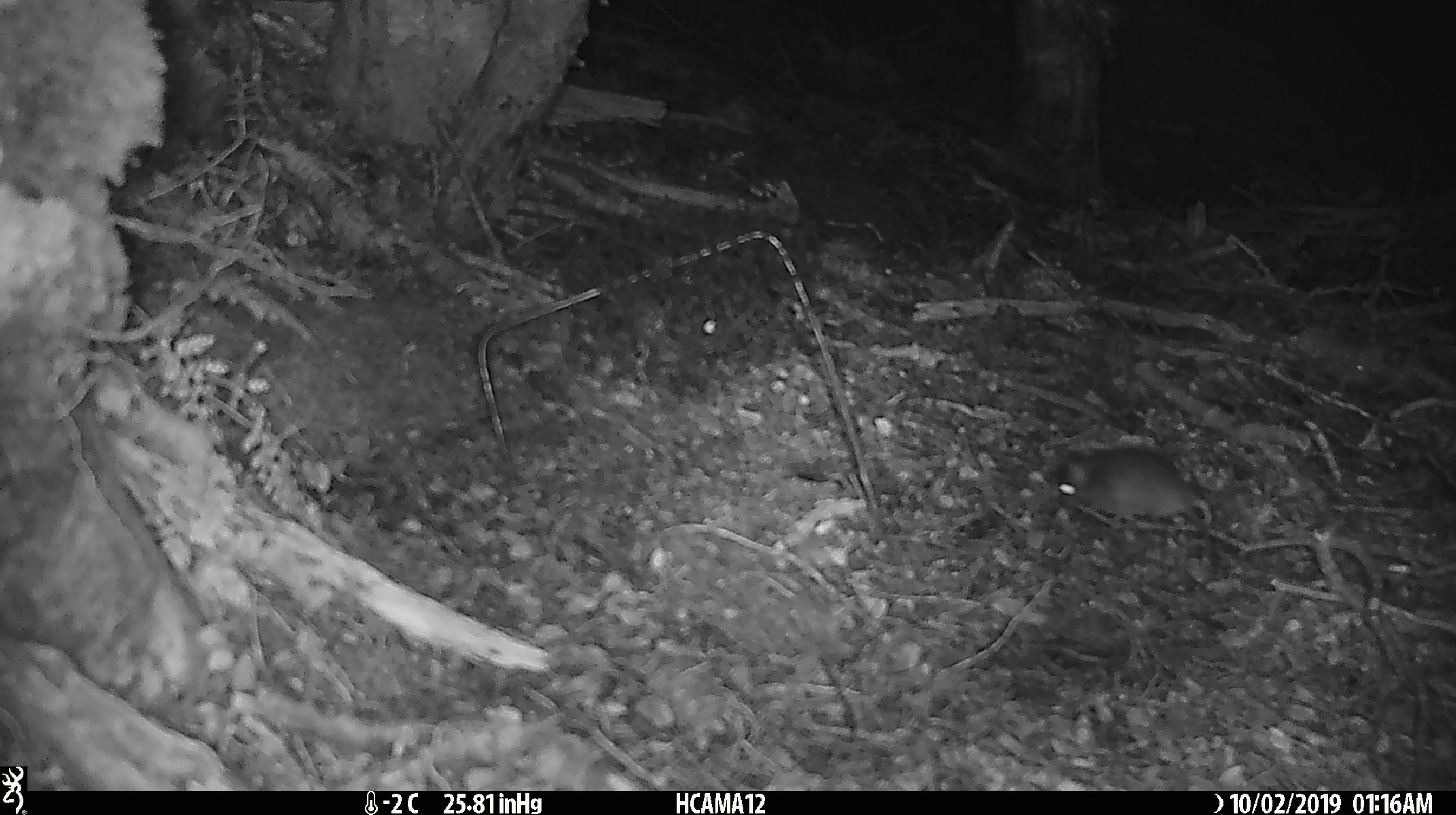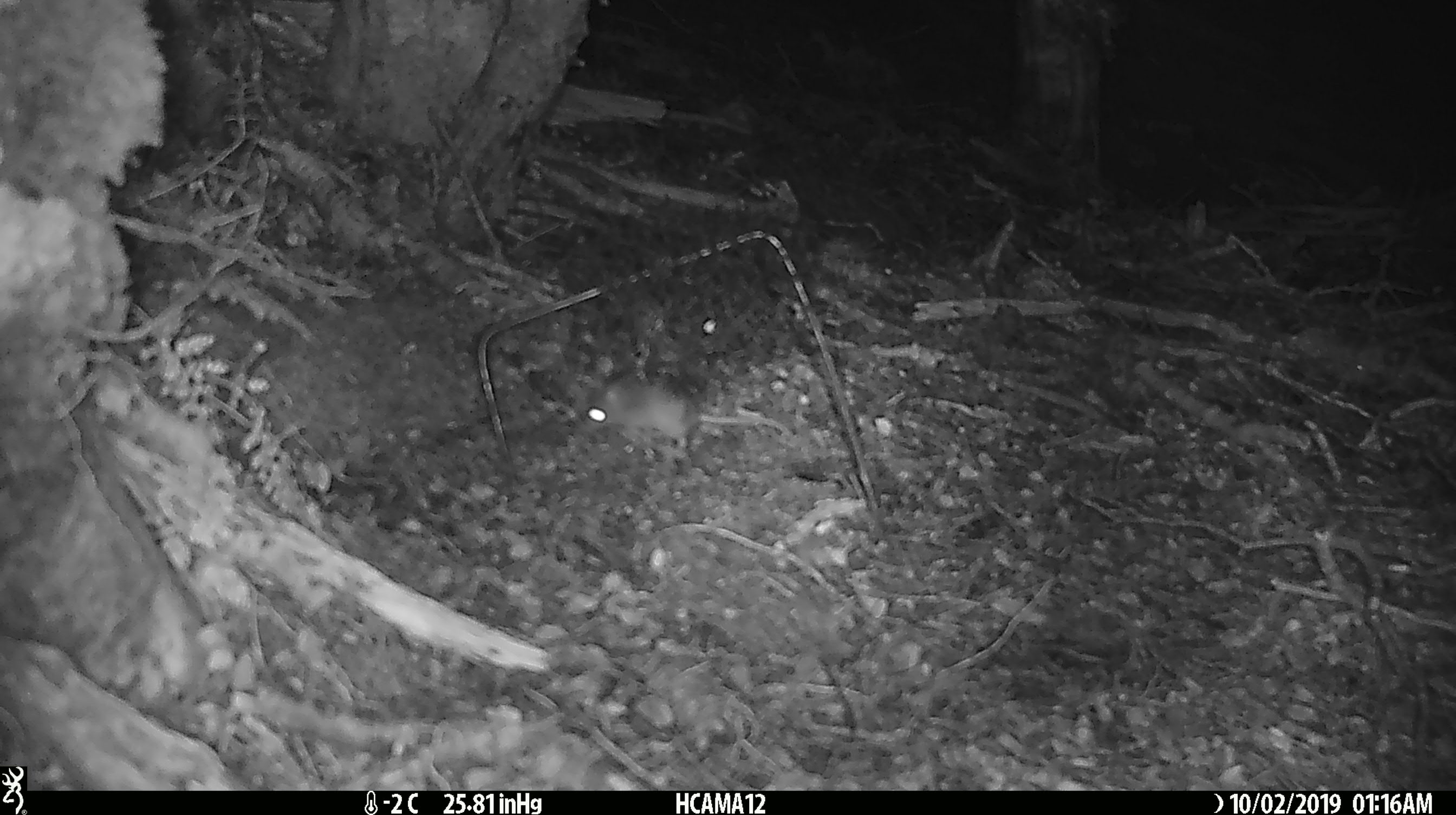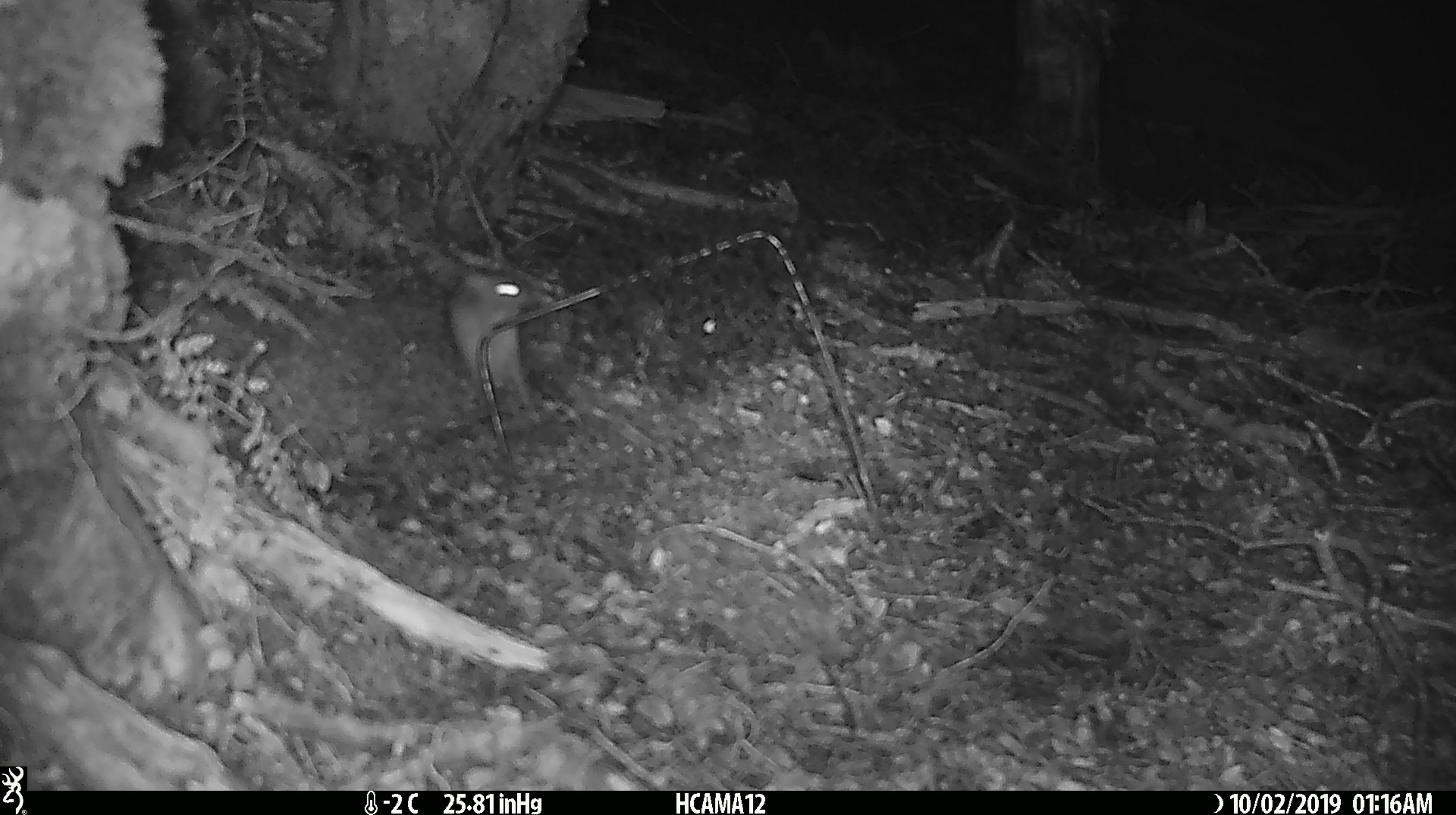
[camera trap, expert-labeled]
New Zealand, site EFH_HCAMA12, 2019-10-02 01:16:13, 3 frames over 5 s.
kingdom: Animalia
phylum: Chordata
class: Mammalia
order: Rodentia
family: Muridae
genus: Mus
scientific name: Mus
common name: mouse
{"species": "mouse (Mus)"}